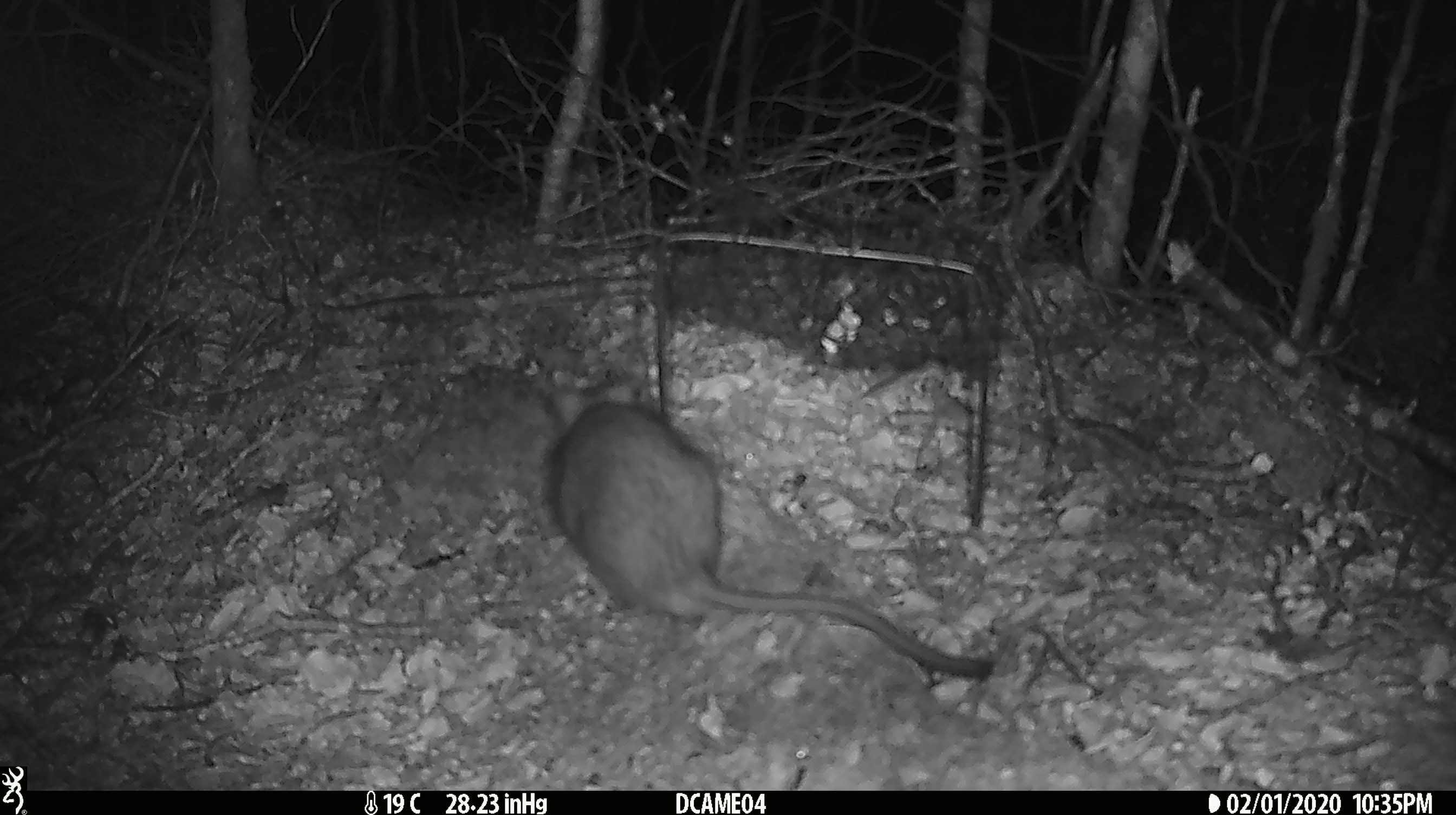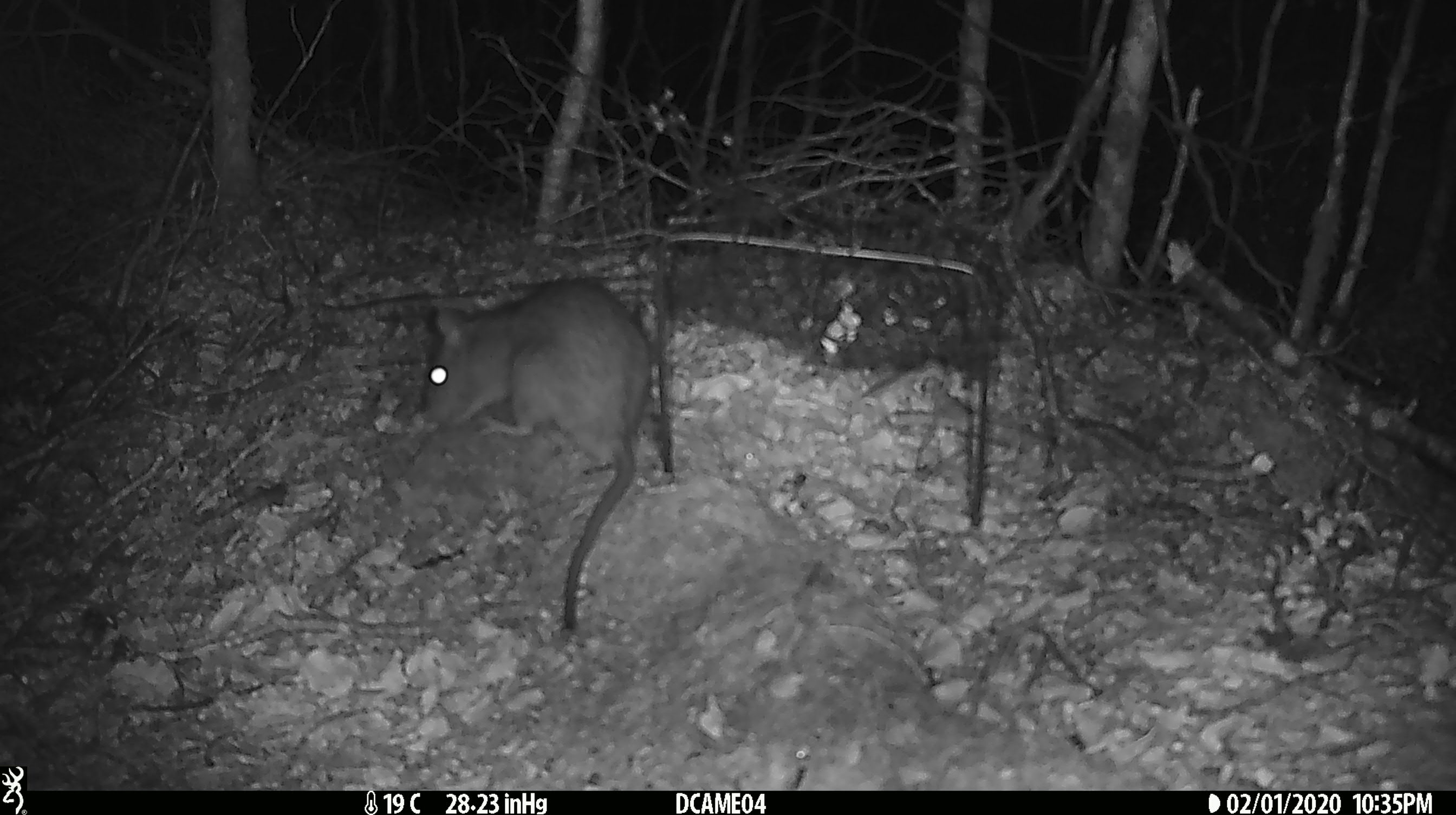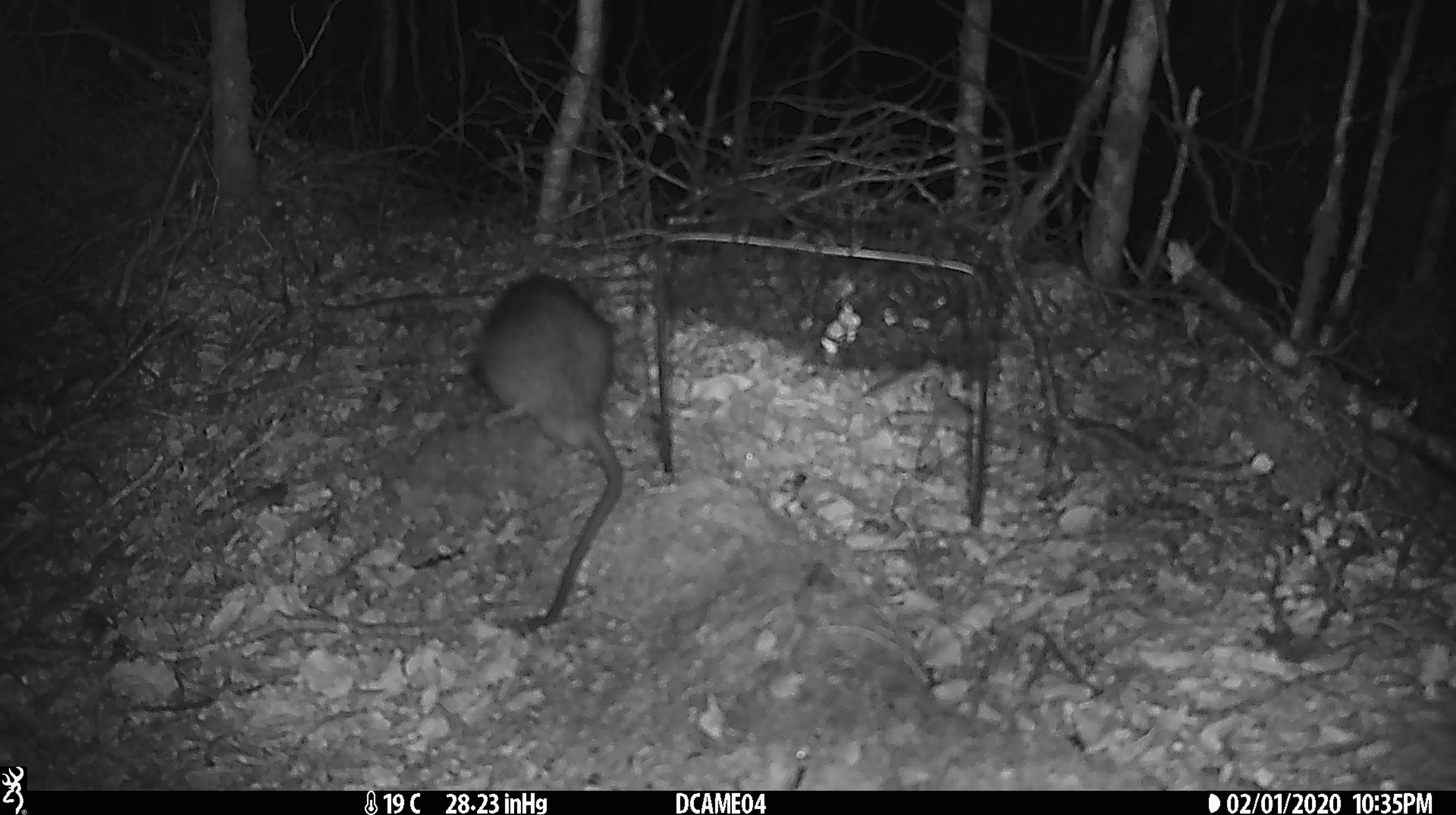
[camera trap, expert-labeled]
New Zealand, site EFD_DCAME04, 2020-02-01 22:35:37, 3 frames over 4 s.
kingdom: Animalia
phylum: Chordata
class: Mammalia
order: Rodentia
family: Muridae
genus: Rattus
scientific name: Rattus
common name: rat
Rat (Rattus).